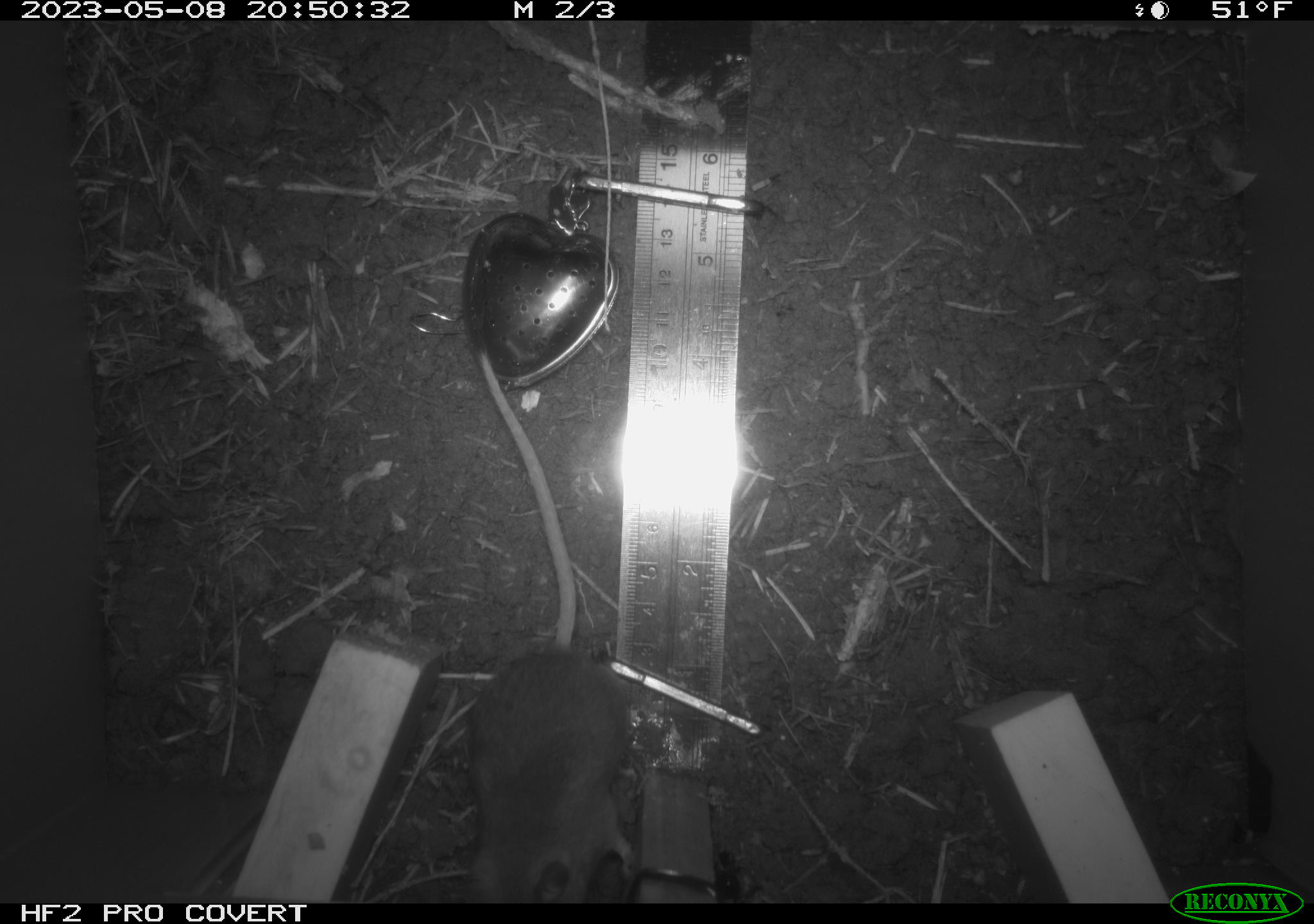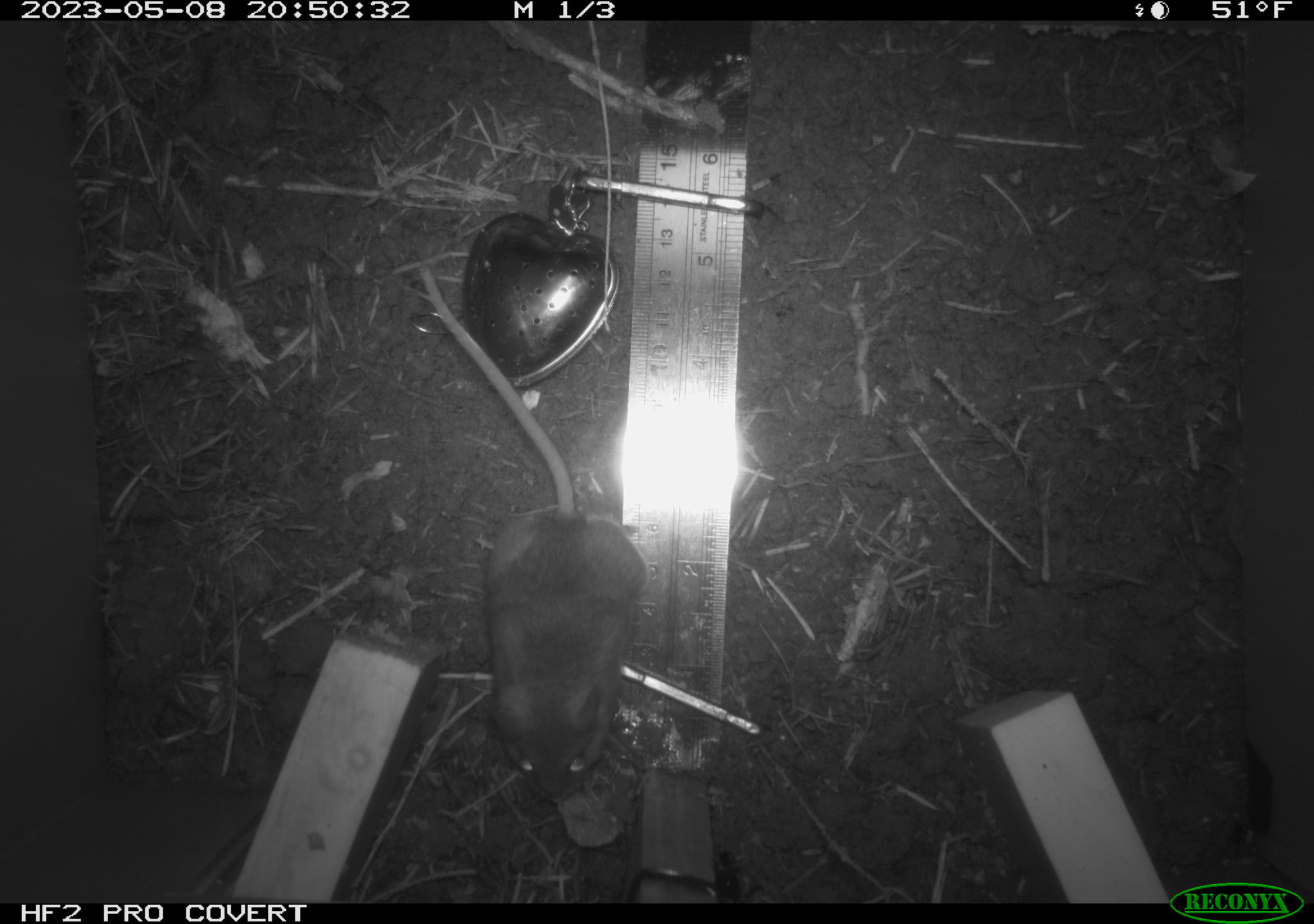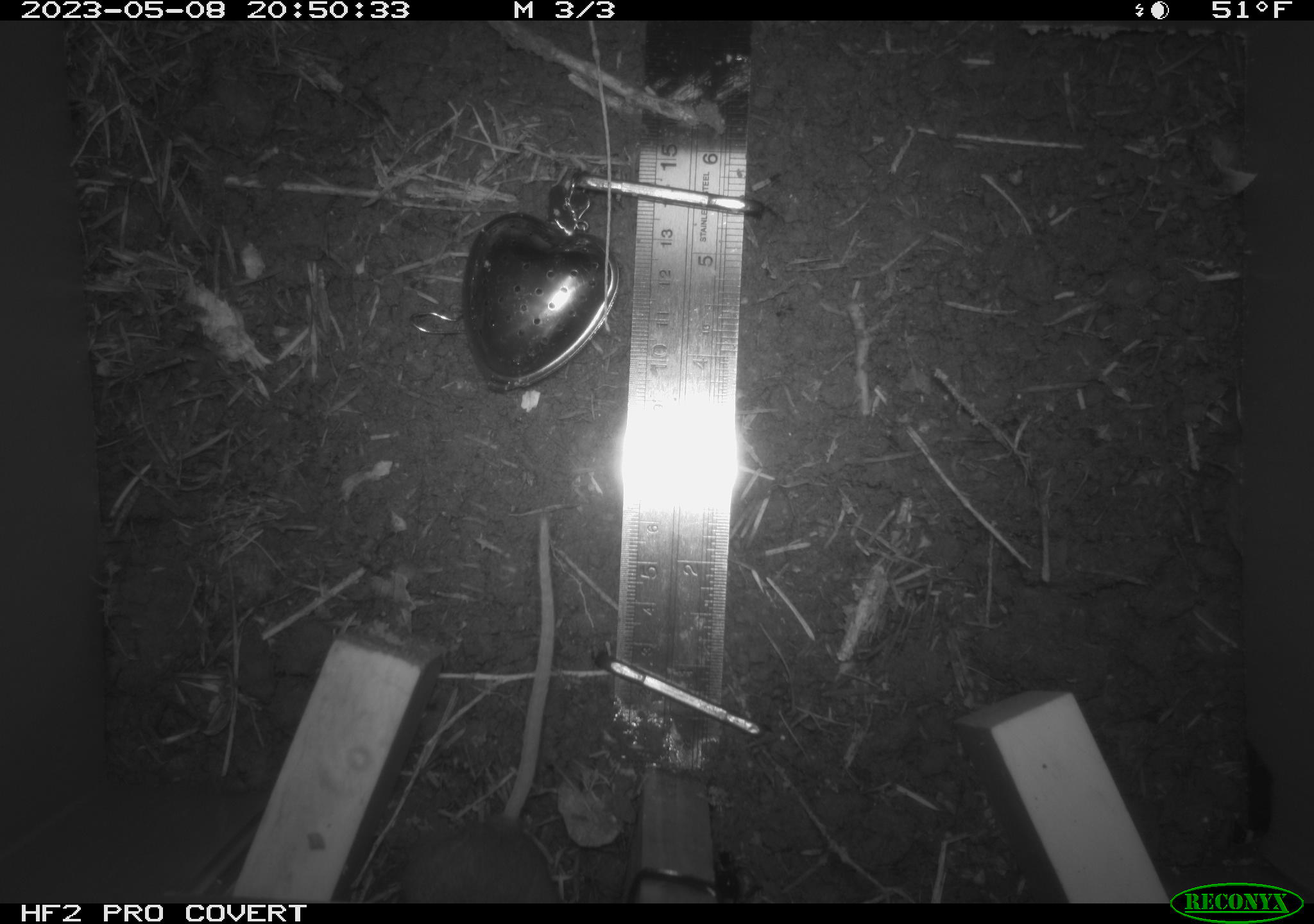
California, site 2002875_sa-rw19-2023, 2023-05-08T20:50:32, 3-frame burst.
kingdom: Animalia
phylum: Chordata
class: Mammalia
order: Rodentia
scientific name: Rodentia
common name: mouse species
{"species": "mouse species (Rodentia)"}